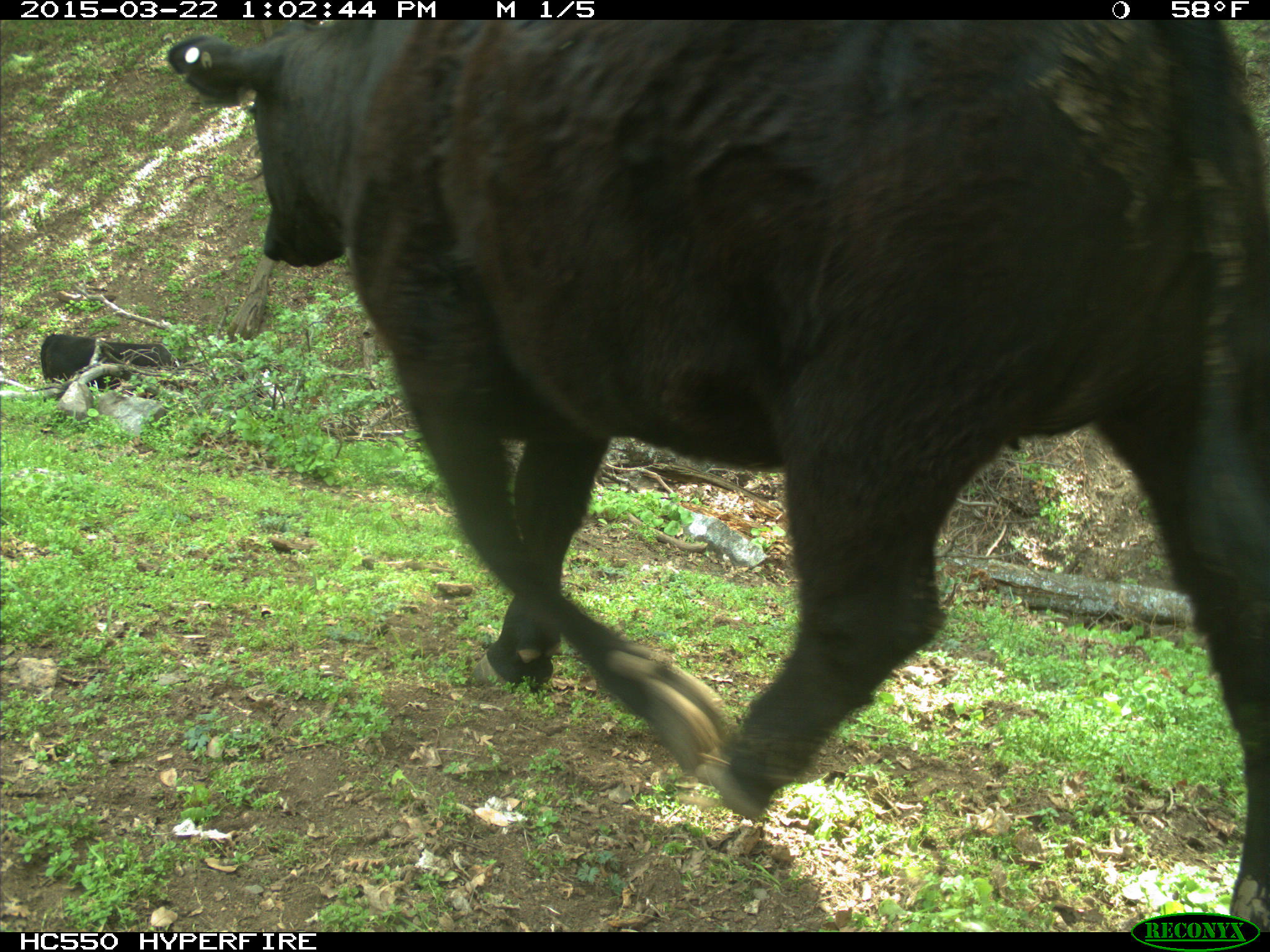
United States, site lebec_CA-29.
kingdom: Animalia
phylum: Chordata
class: Mammalia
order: Artiodactyla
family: Bovidae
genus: Bos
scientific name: Bos taurus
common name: domestic cow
Bos taurus (domestic cow).